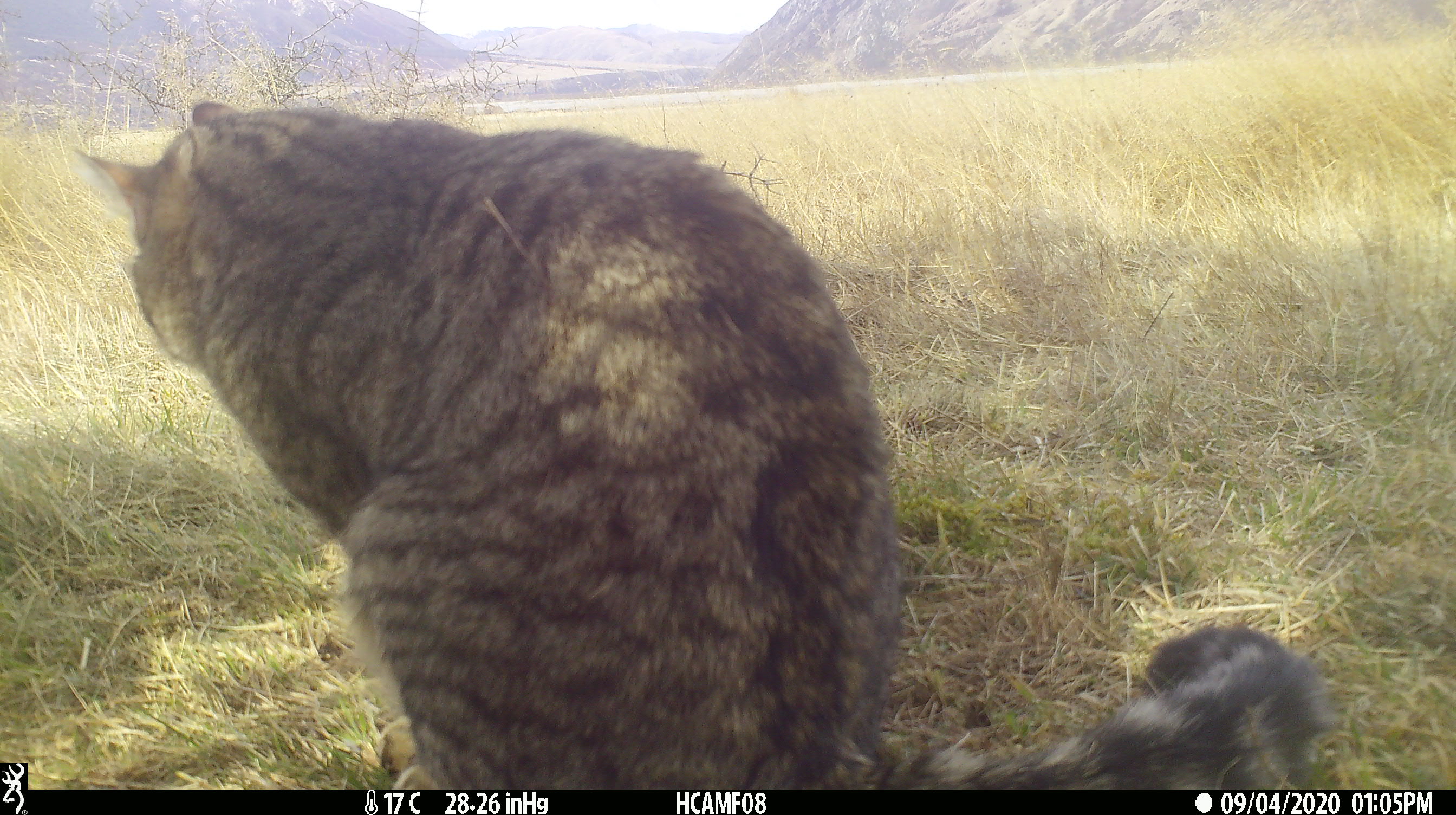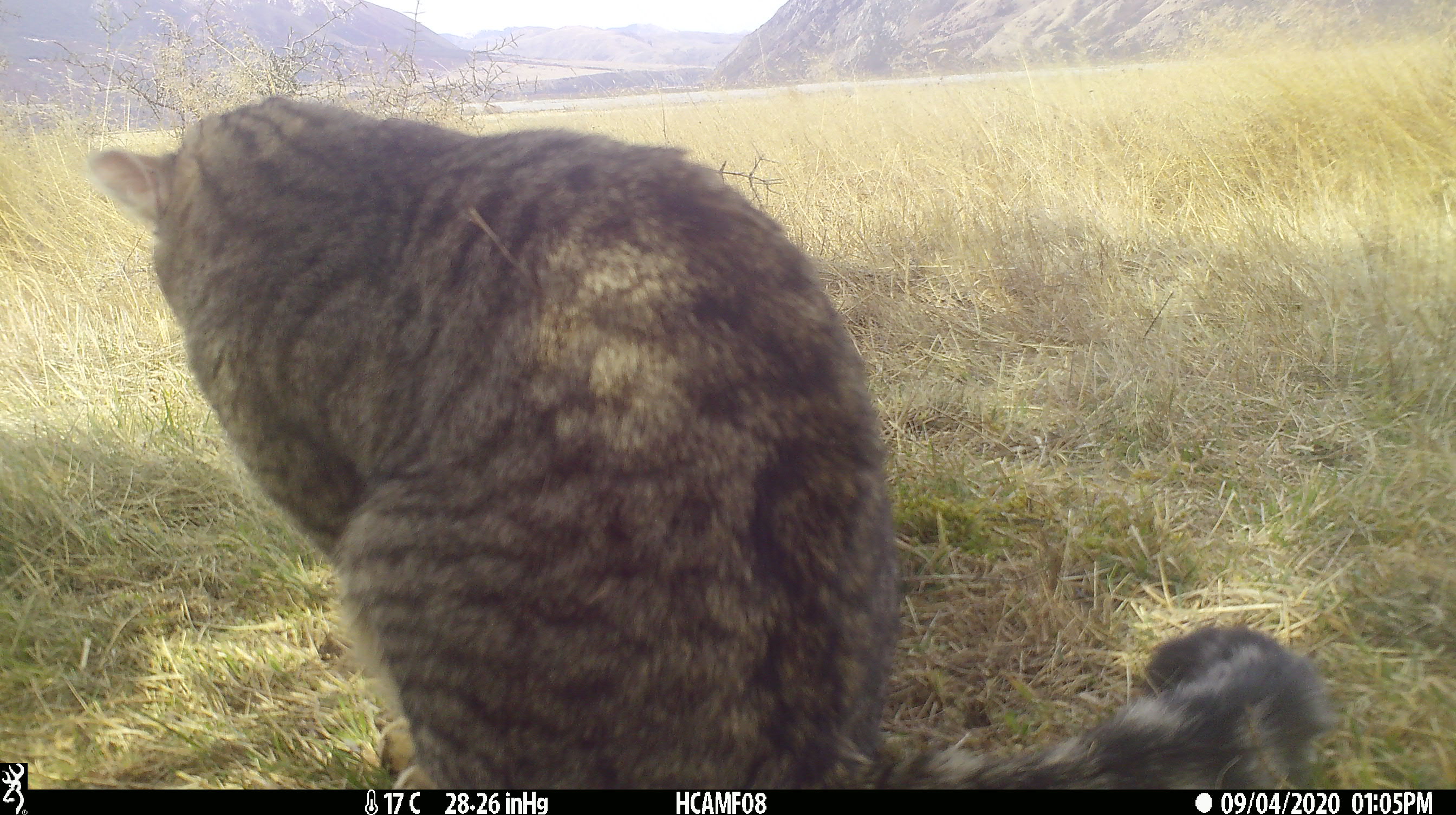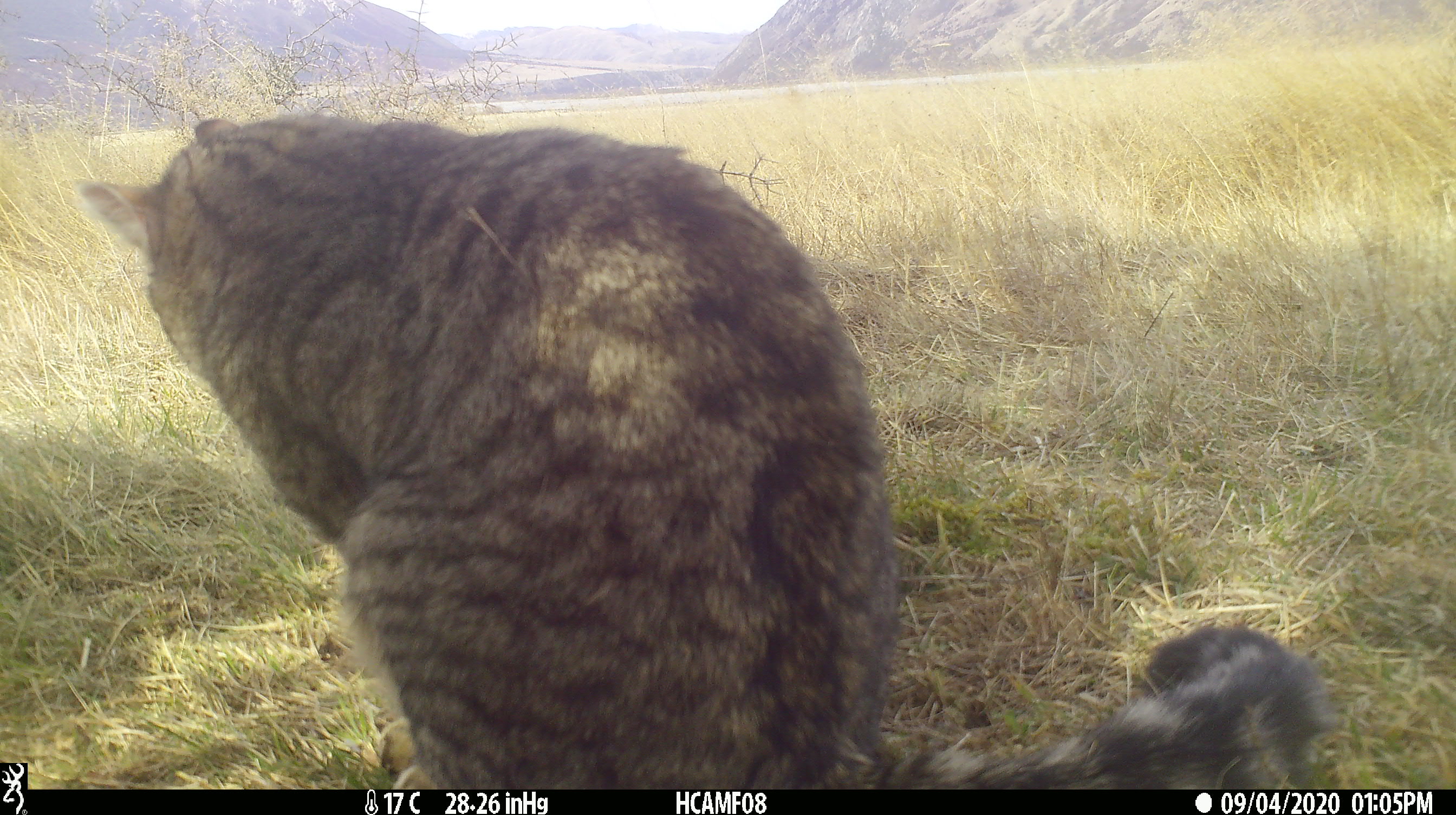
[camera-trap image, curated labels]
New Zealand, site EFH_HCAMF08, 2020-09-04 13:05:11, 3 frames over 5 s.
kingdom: Animalia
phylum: Chordata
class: Mammalia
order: Carnivora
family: Felidae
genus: Felis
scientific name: Felis catus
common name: domestic cat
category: cat